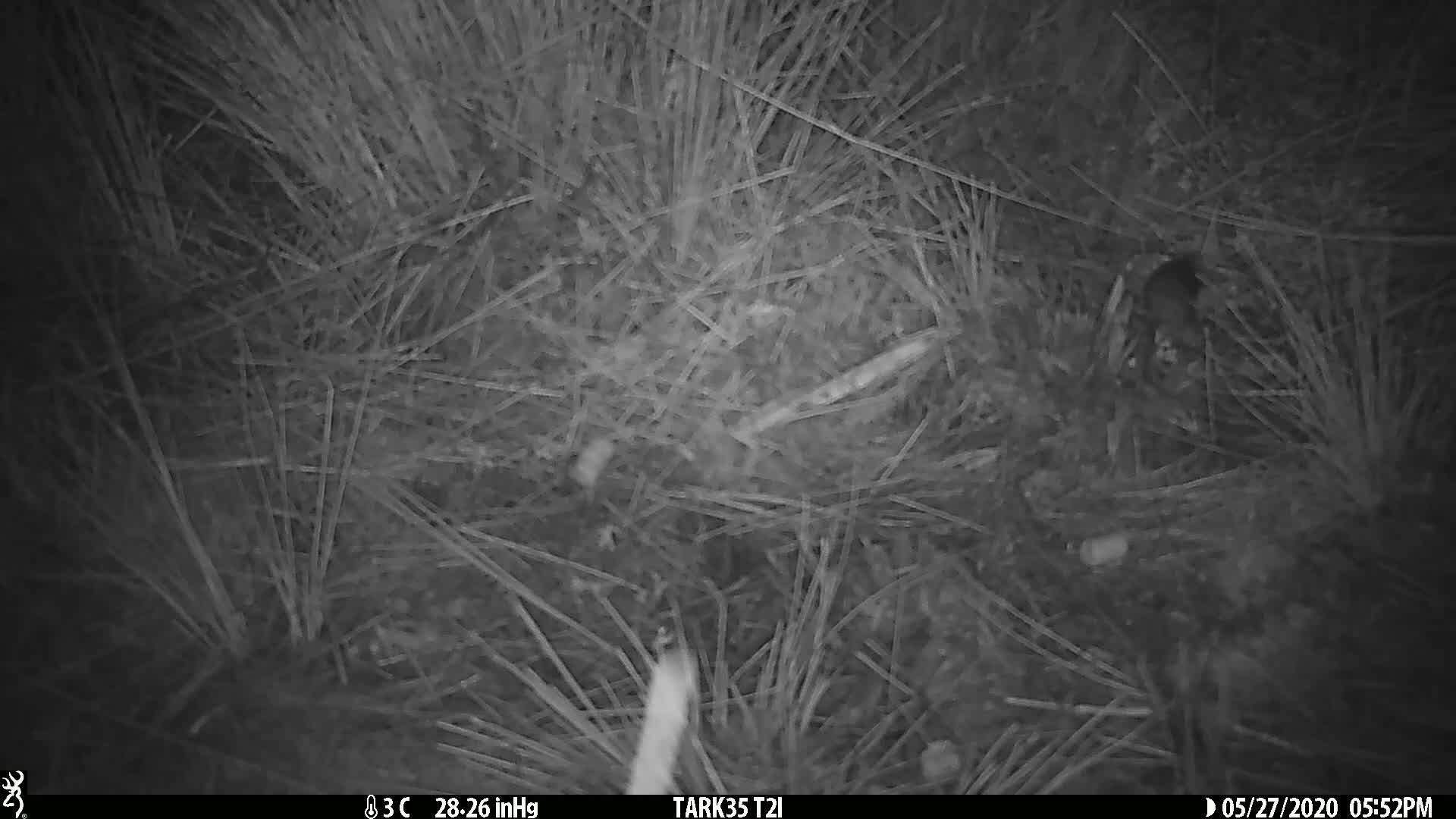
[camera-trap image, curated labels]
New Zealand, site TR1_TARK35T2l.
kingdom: Animalia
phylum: Chordata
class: Mammalia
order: Rodentia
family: Muridae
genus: Mus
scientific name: Mus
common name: mouse